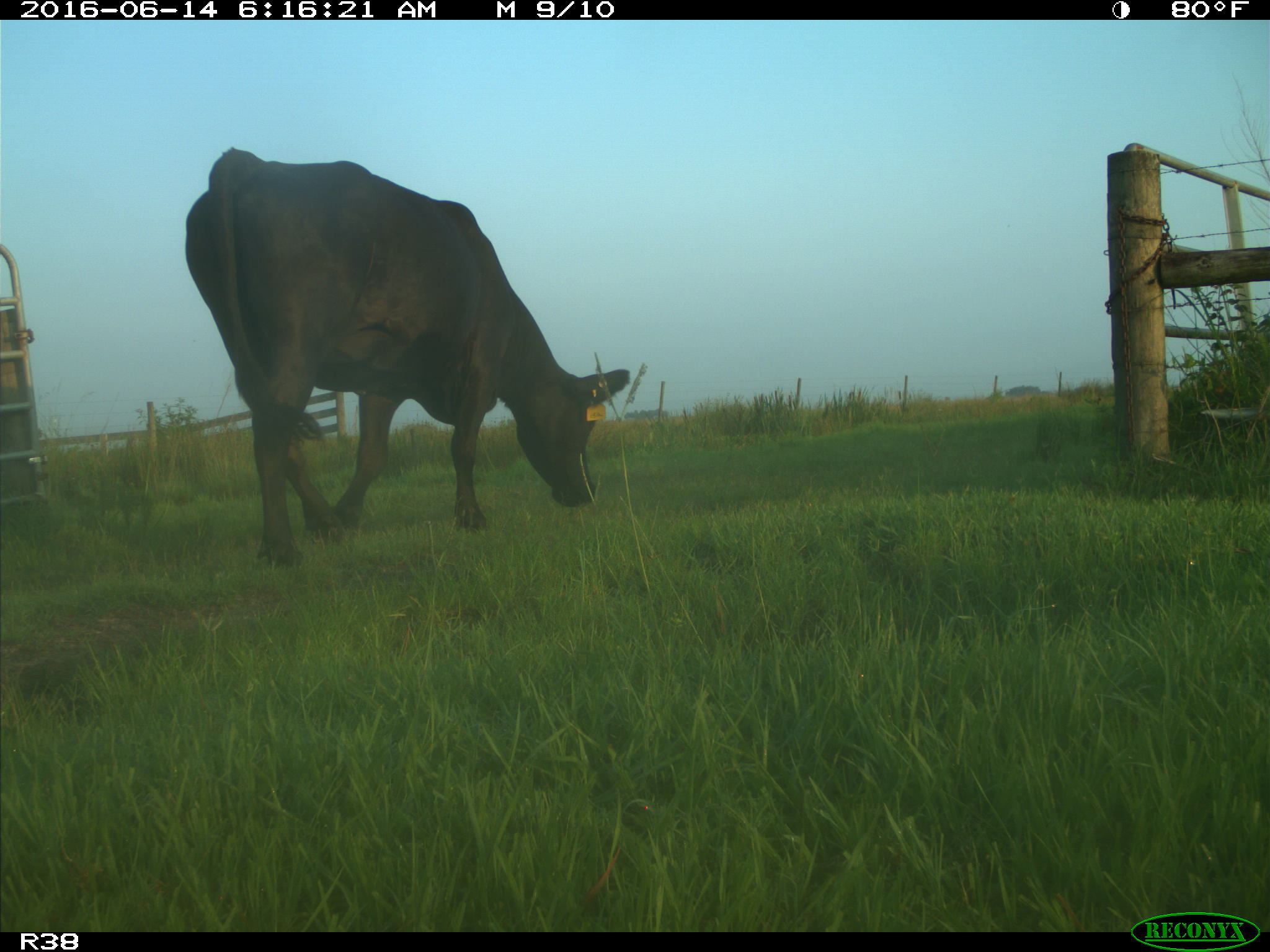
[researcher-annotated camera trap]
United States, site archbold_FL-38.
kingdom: Animalia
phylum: Chordata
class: Mammalia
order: Artiodactyla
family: Bovidae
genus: Bos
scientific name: Bos taurus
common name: domestic cow